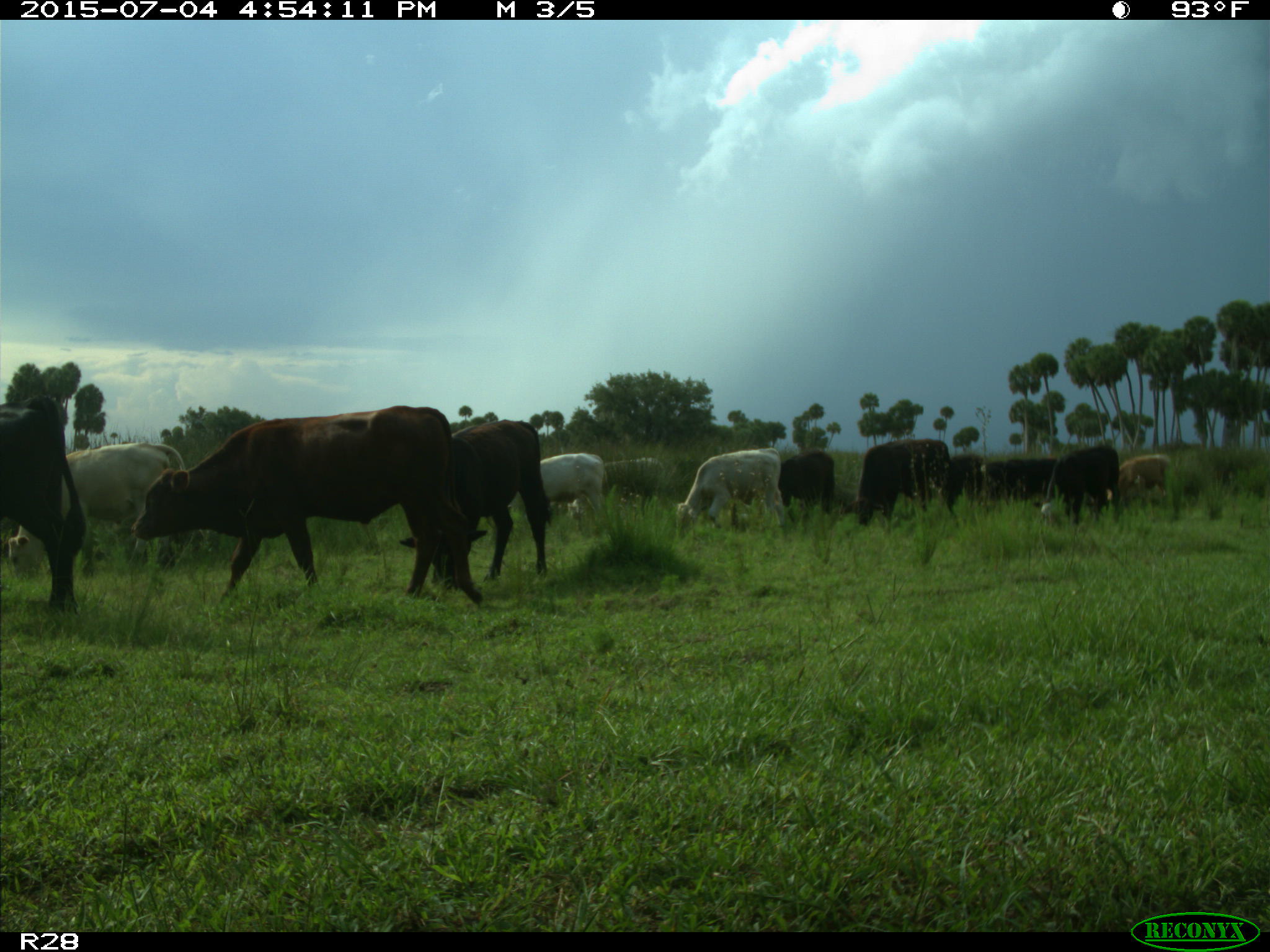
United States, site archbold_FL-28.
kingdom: Animalia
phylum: Chordata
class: Mammalia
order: Artiodactyla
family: Bovidae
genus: Bos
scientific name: Bos taurus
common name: domestic cow